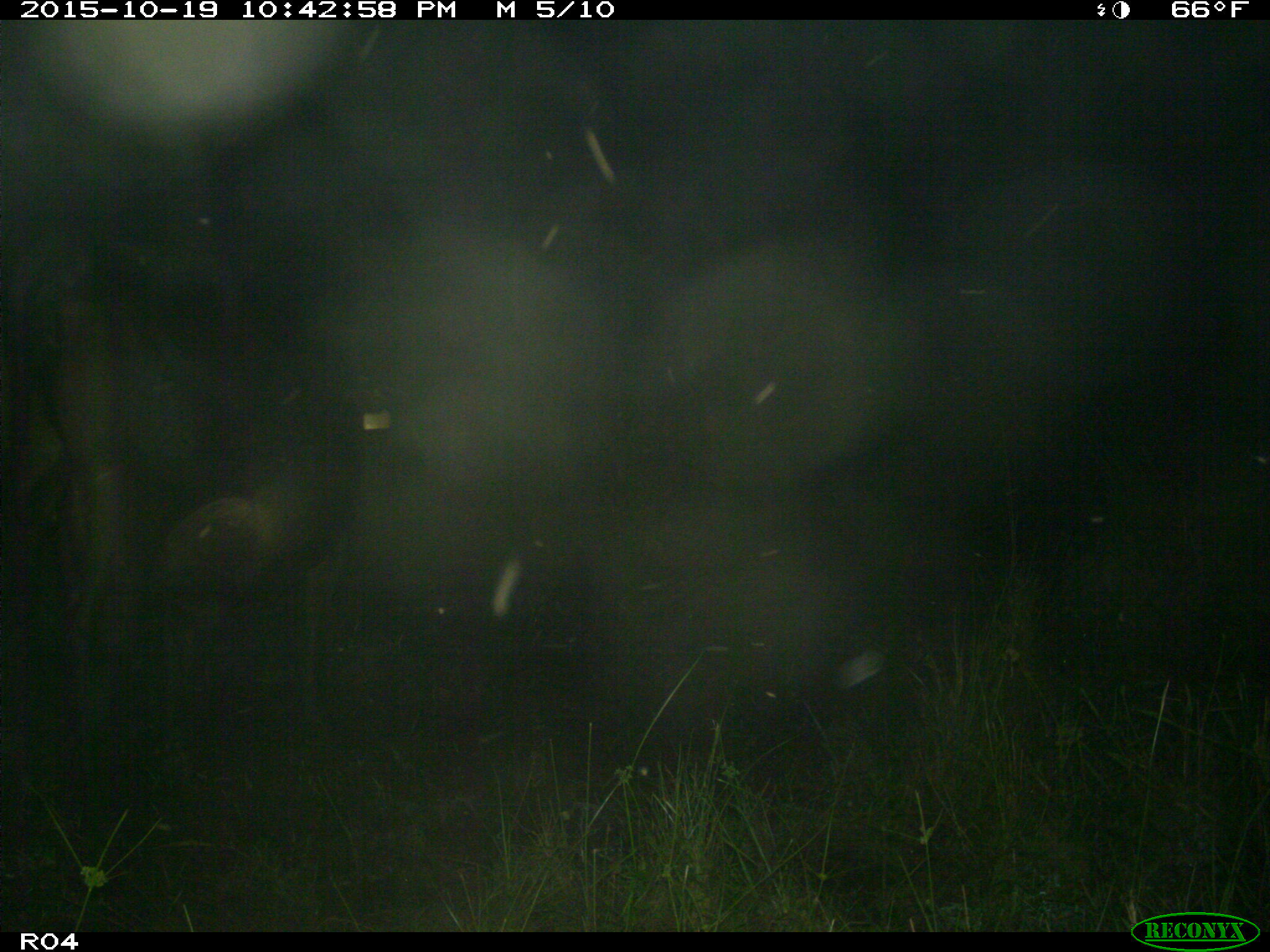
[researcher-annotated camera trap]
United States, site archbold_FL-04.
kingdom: Animalia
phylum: Chordata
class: Mammalia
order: Artiodactyla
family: Bovidae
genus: Bos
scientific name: Bos taurus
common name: domestic cow